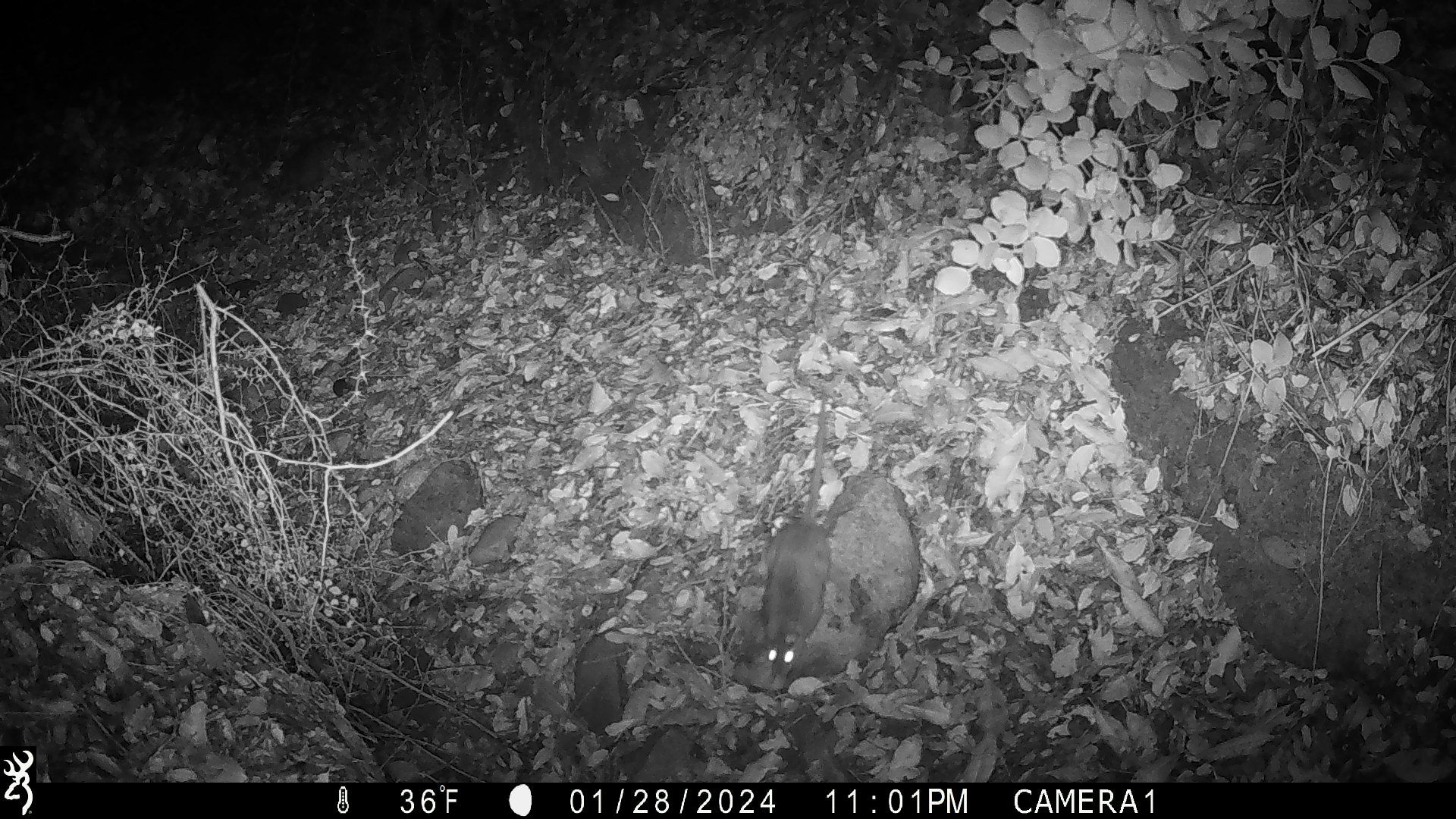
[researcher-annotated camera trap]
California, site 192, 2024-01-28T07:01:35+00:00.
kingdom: Animalia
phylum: Chordata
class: Mammalia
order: Rodentia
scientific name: Rodentia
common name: mouse or rat